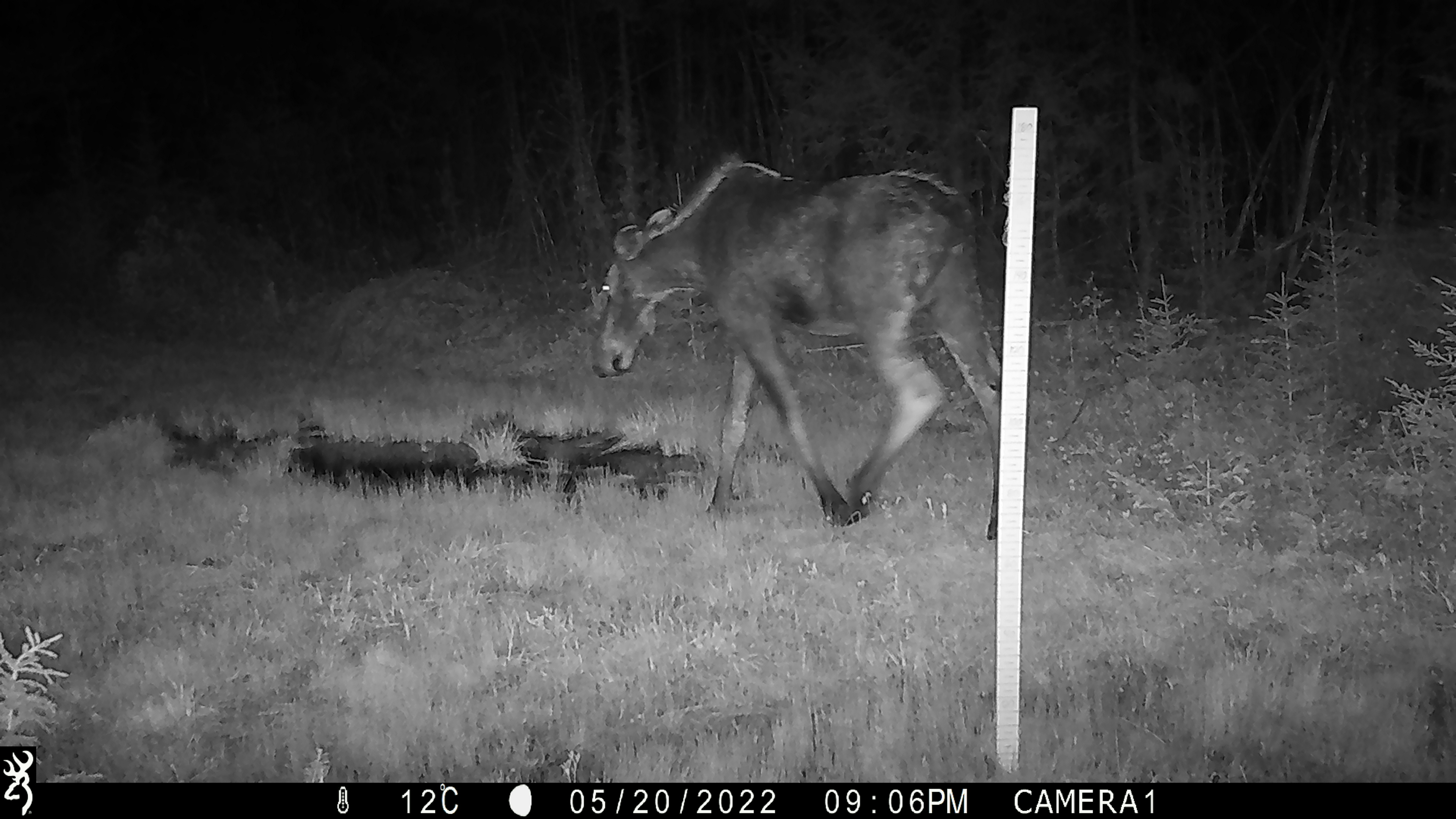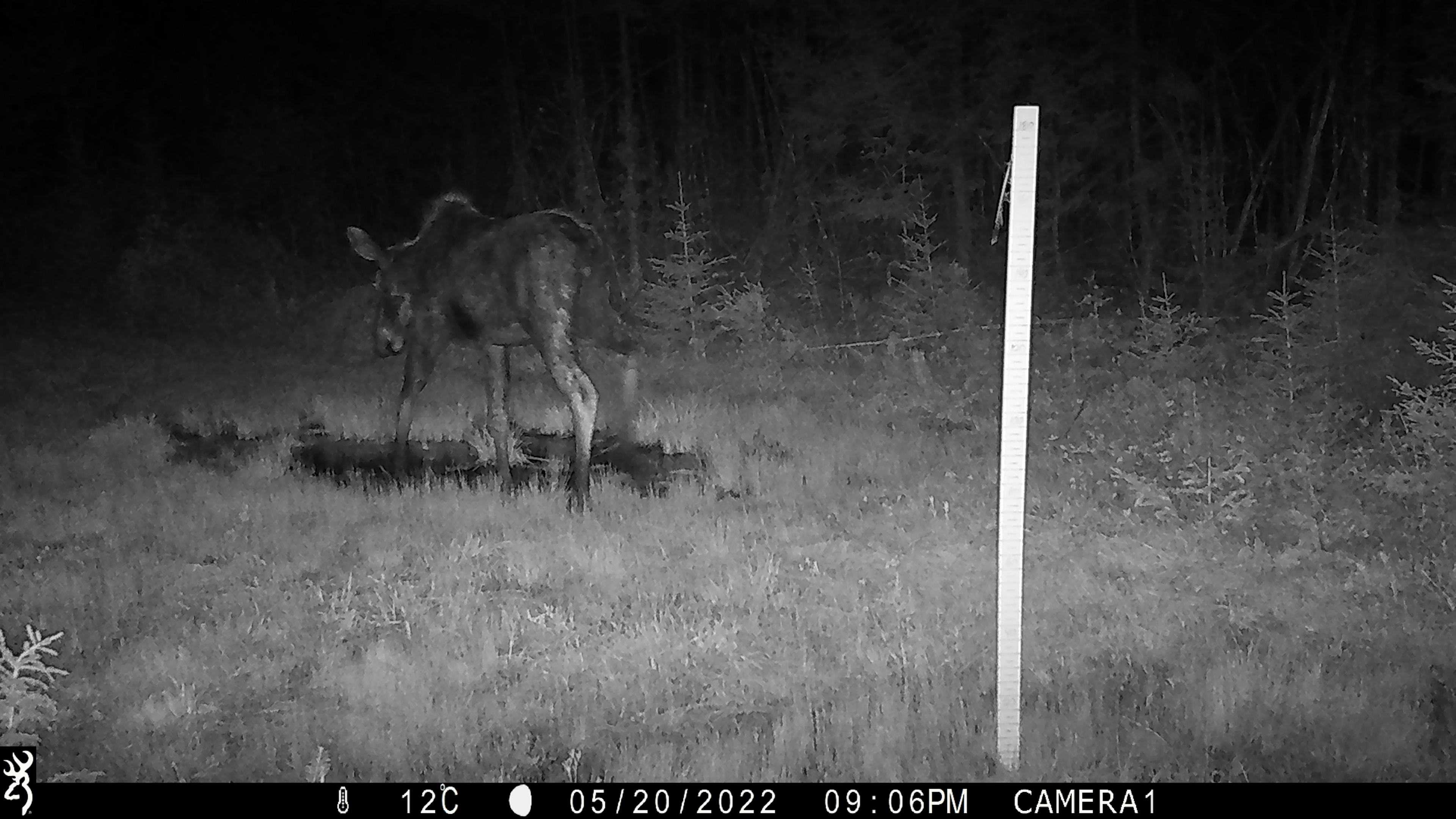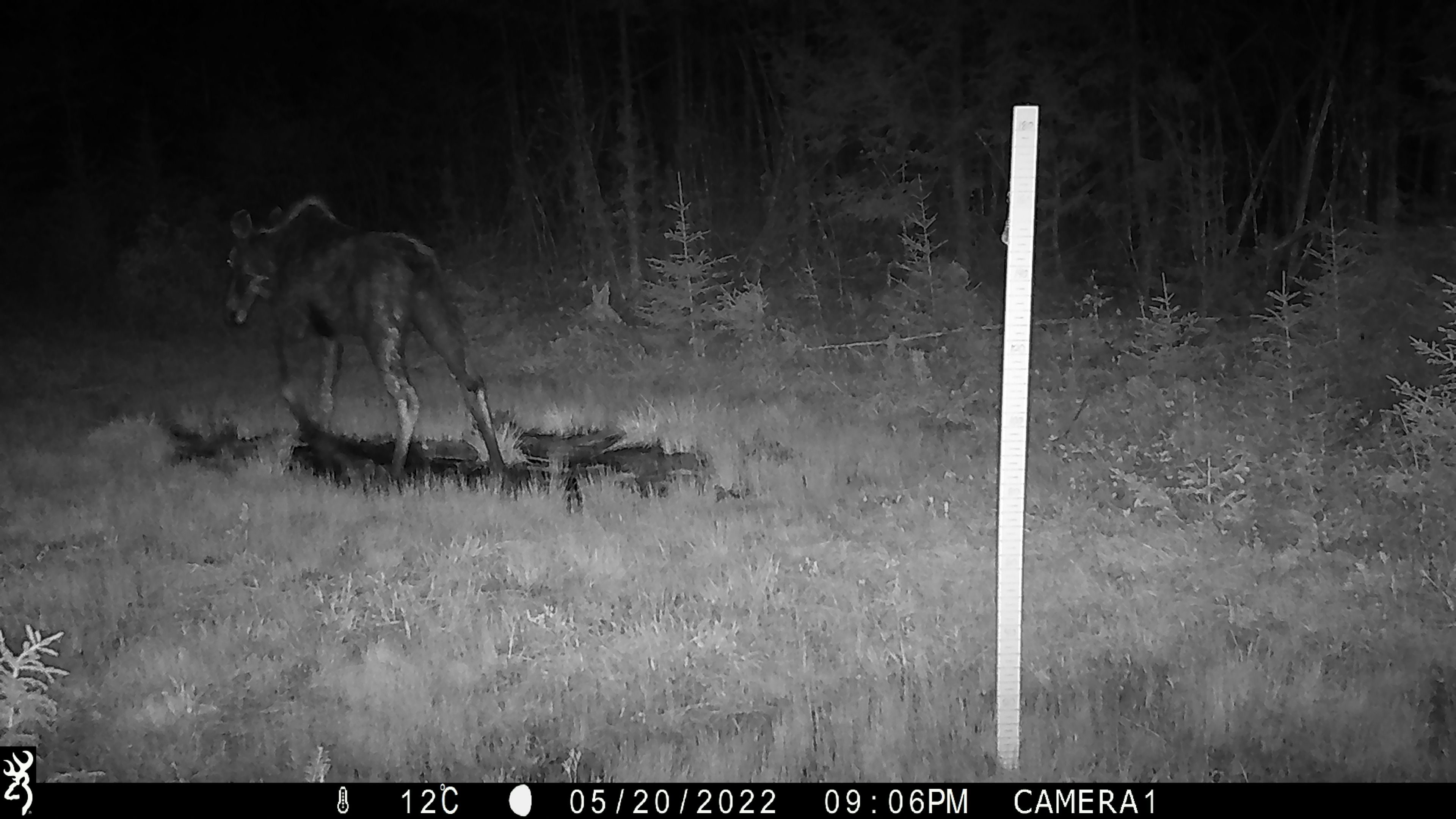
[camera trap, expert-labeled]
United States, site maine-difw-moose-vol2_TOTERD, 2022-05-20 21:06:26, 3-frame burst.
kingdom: Animalia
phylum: Chordata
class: Mammalia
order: Artiodactyla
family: Cervidae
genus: Alces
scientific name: Alces alces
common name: moose